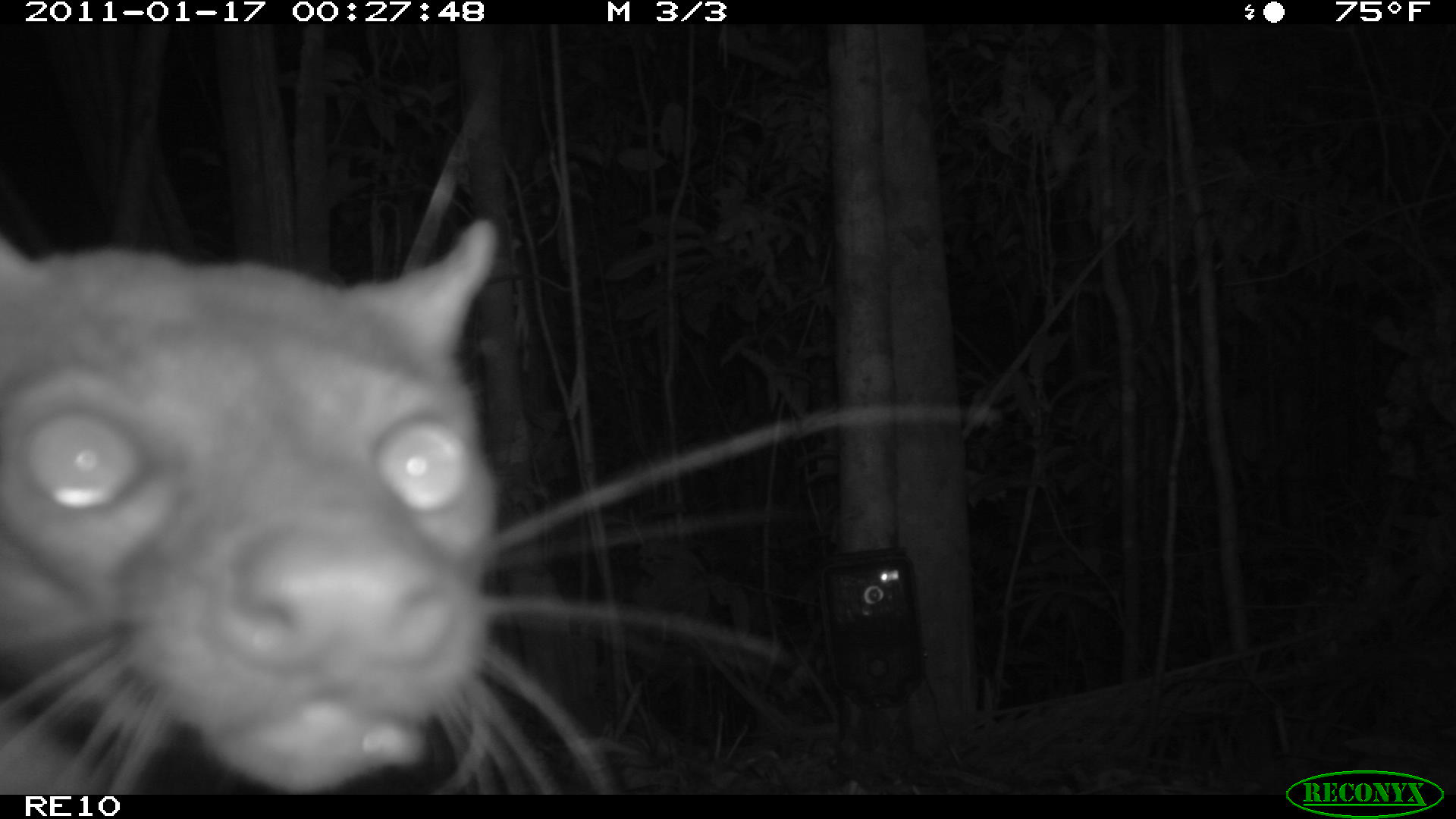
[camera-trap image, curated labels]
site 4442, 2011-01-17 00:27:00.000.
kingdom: Animalia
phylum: Chordata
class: Mammalia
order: Carnivora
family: Eupleridae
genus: Cryptoprocta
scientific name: Cryptoprocta ferox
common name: fossa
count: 1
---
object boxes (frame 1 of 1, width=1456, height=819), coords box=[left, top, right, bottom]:
cryptoprocta ferox: box=[0, 215, 1001, 794]